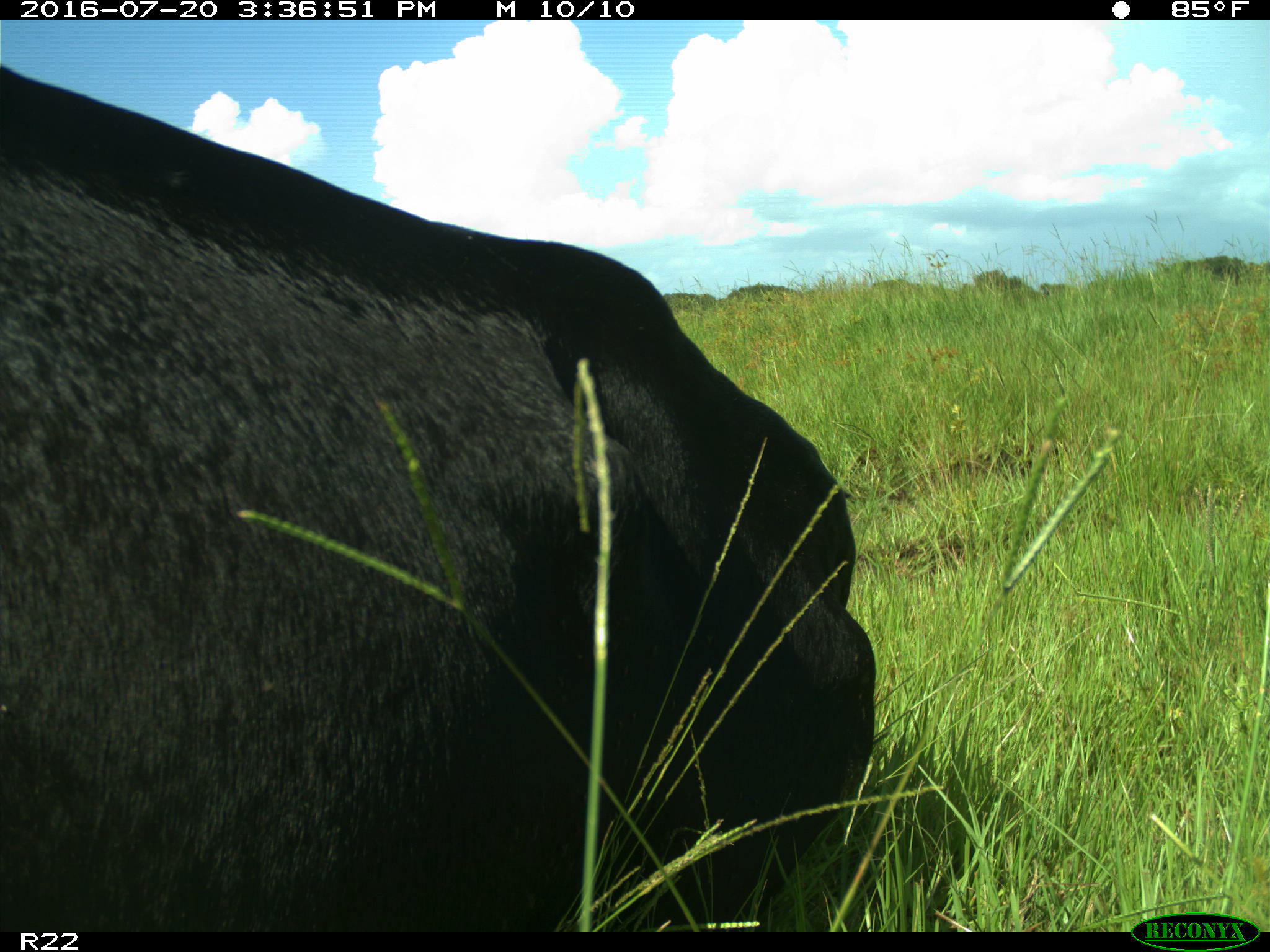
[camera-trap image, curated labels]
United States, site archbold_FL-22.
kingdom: Animalia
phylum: Chordata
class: Mammalia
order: Artiodactyla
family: Bovidae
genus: Bos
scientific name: Bos taurus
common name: domestic cow